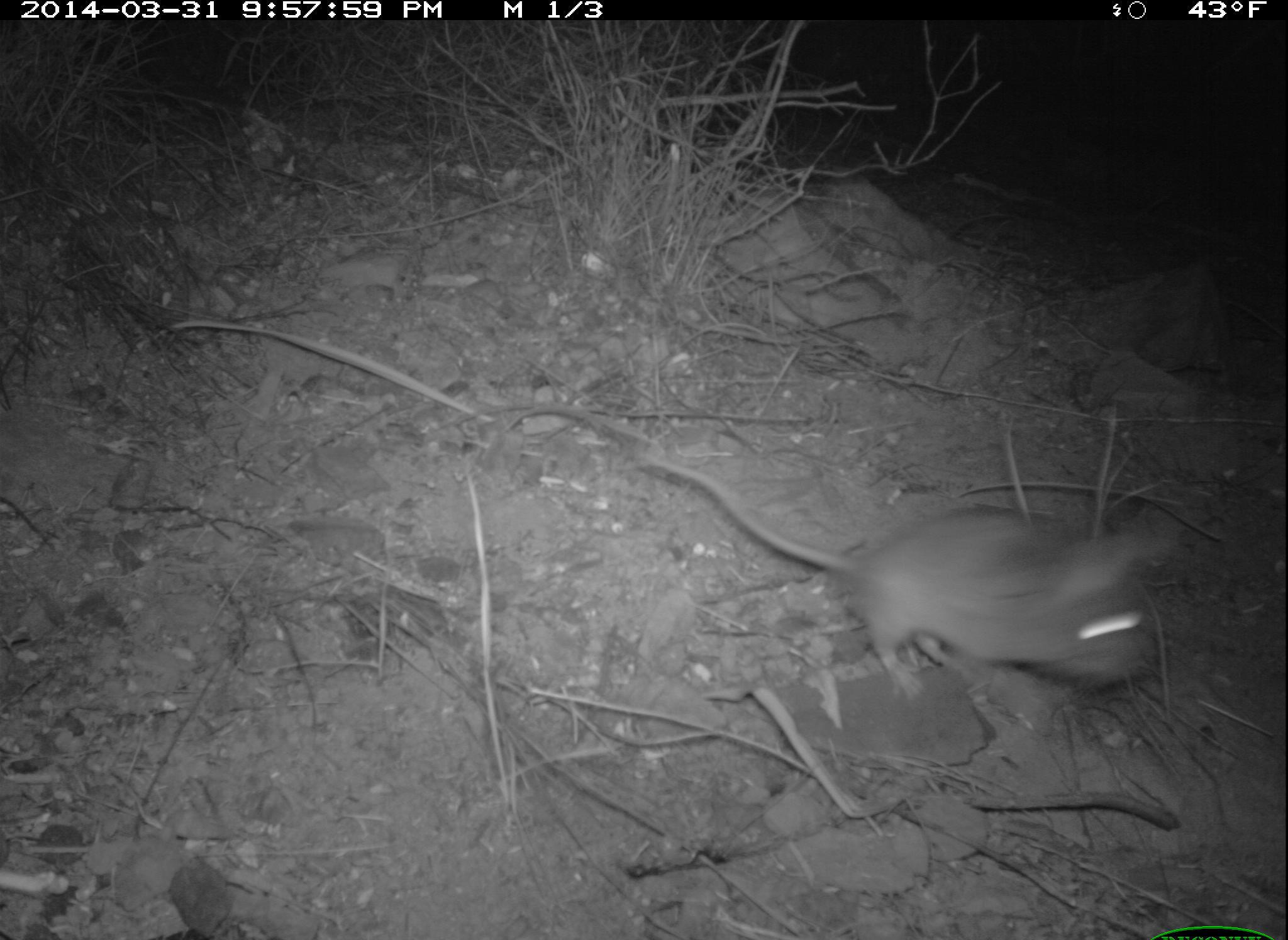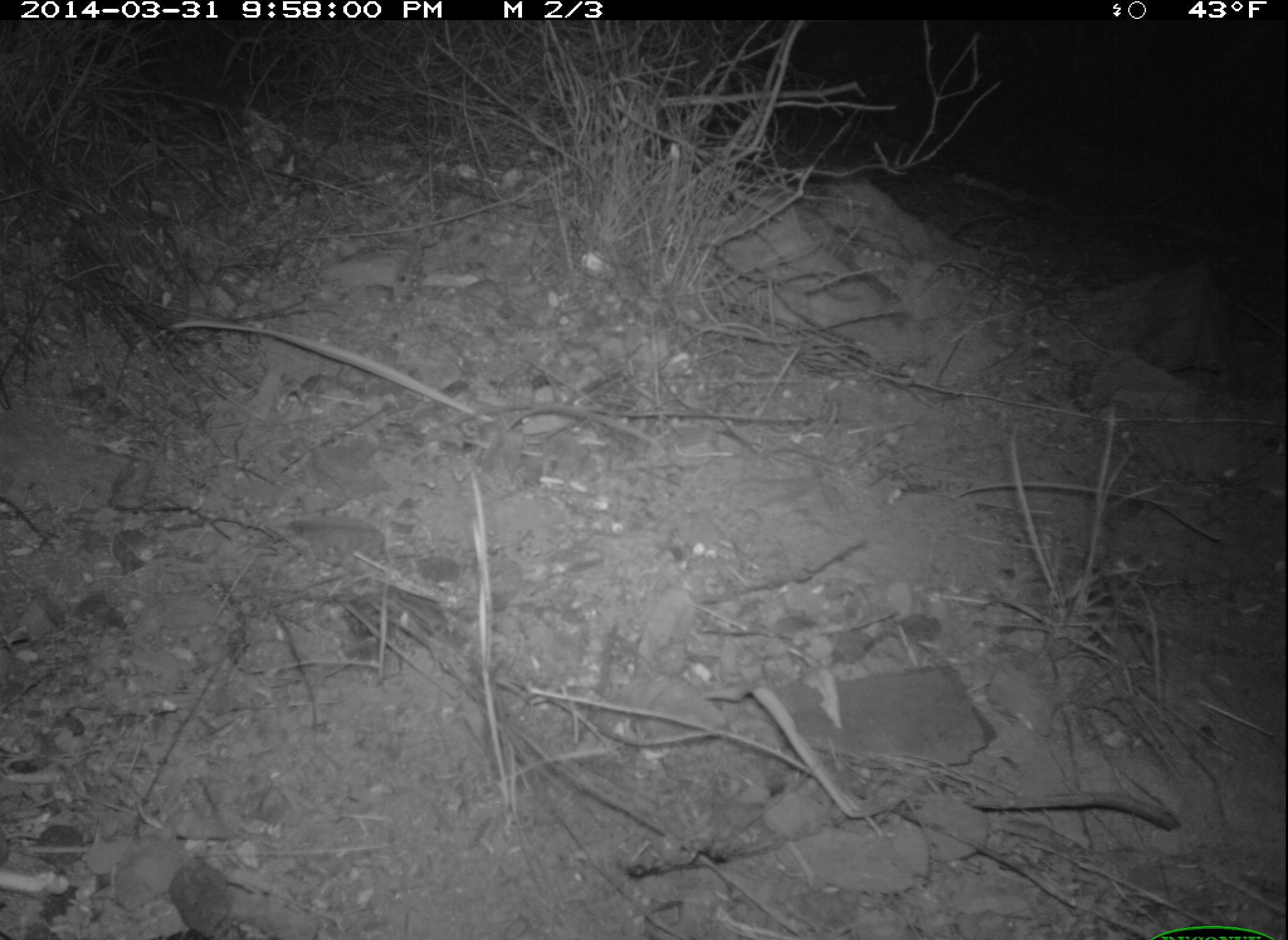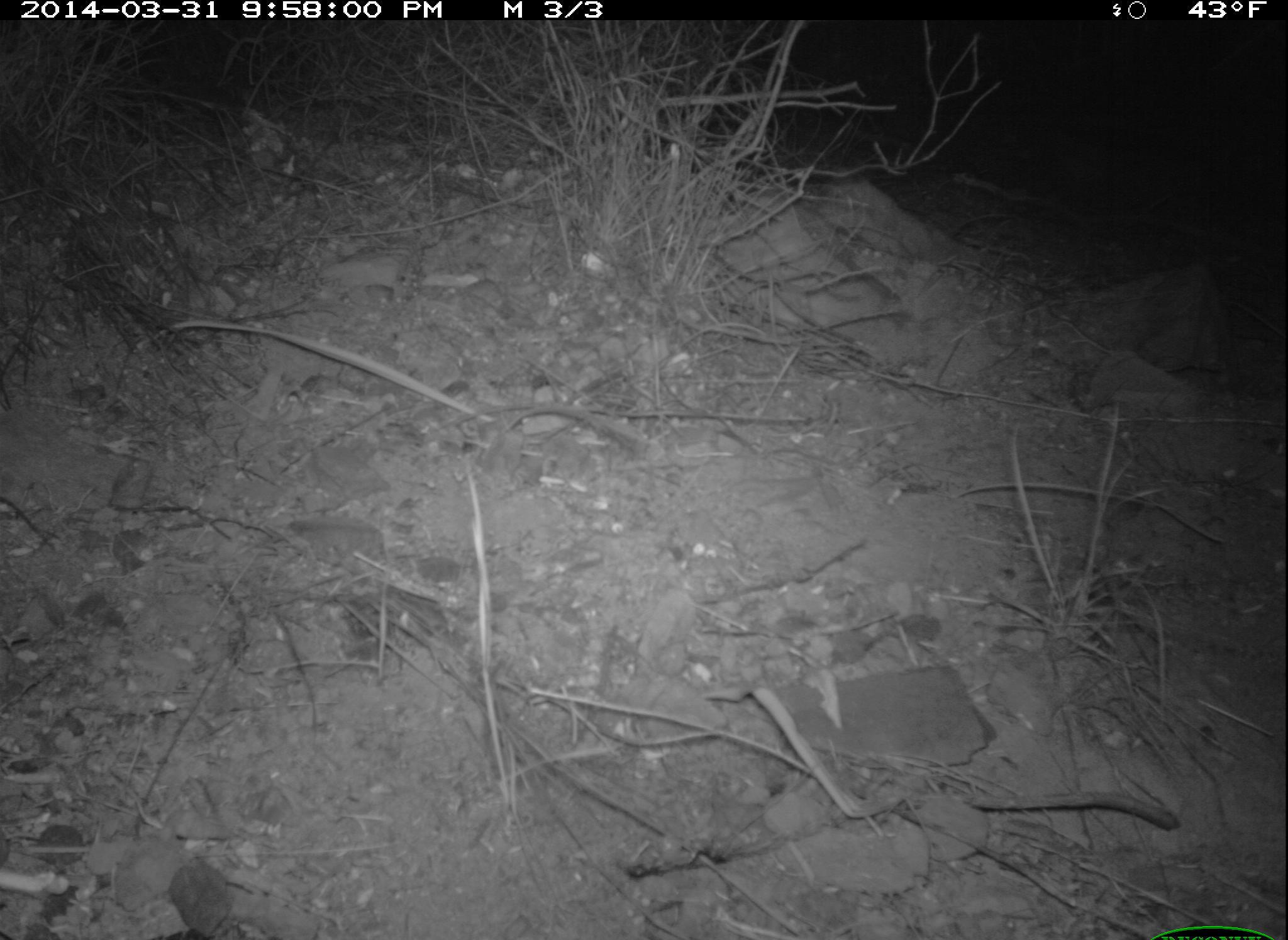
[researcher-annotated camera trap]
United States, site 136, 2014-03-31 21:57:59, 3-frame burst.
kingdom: Animalia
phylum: Chordata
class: Mammalia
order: Rodentia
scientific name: Rodentia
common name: rodent